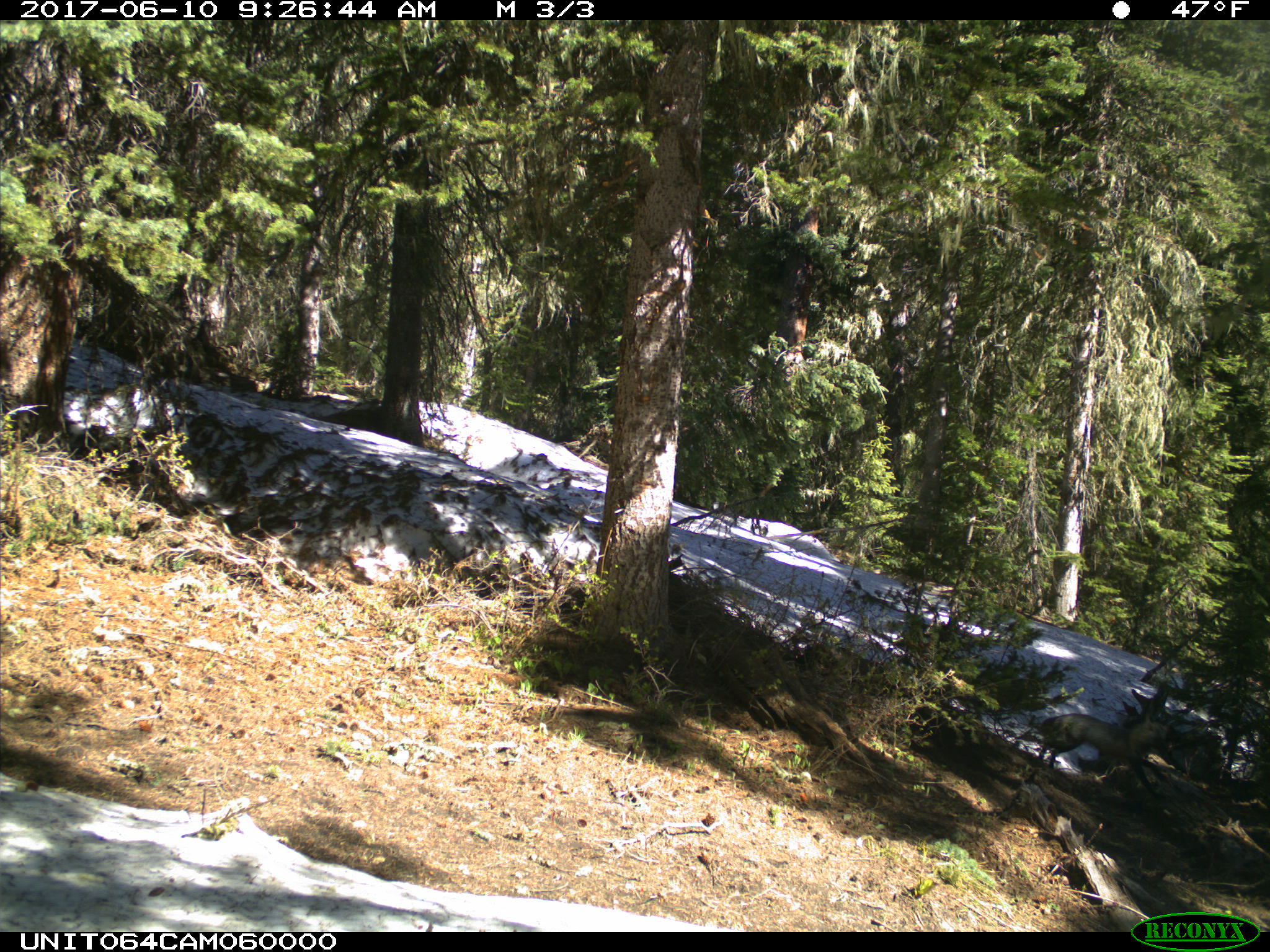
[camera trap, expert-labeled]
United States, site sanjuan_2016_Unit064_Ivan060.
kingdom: Animalia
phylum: Chordata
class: Mammalia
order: Carnivora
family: Canidae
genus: Vulpes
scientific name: Vulpes vulpes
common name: red fox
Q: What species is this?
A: Vulpes vulpes (red fox).